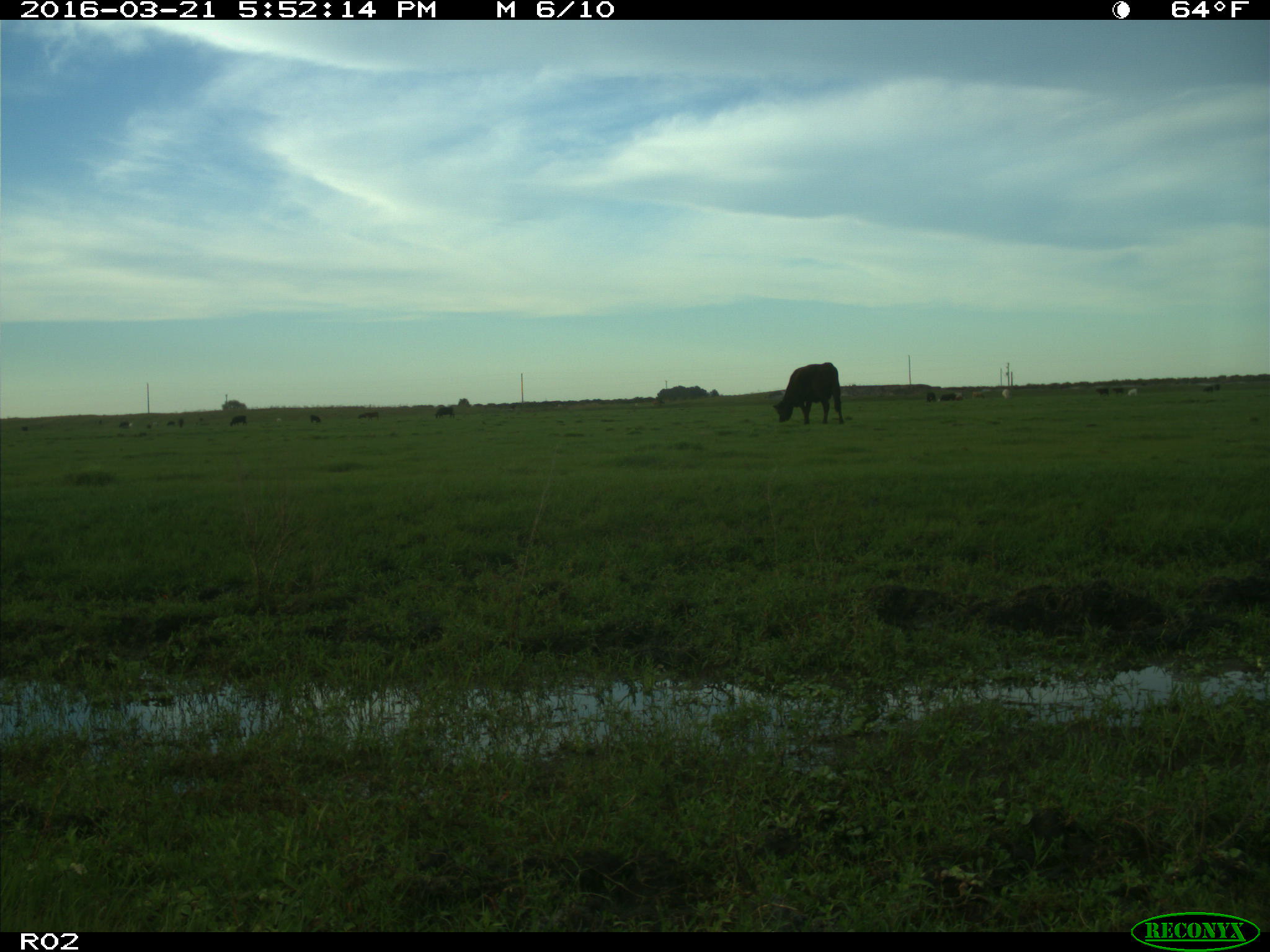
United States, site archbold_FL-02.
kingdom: Animalia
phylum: Chordata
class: Mammalia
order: Artiodactyla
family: Bovidae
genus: Bos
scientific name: Bos taurus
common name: domestic cow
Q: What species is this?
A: Bos taurus (domestic cow).